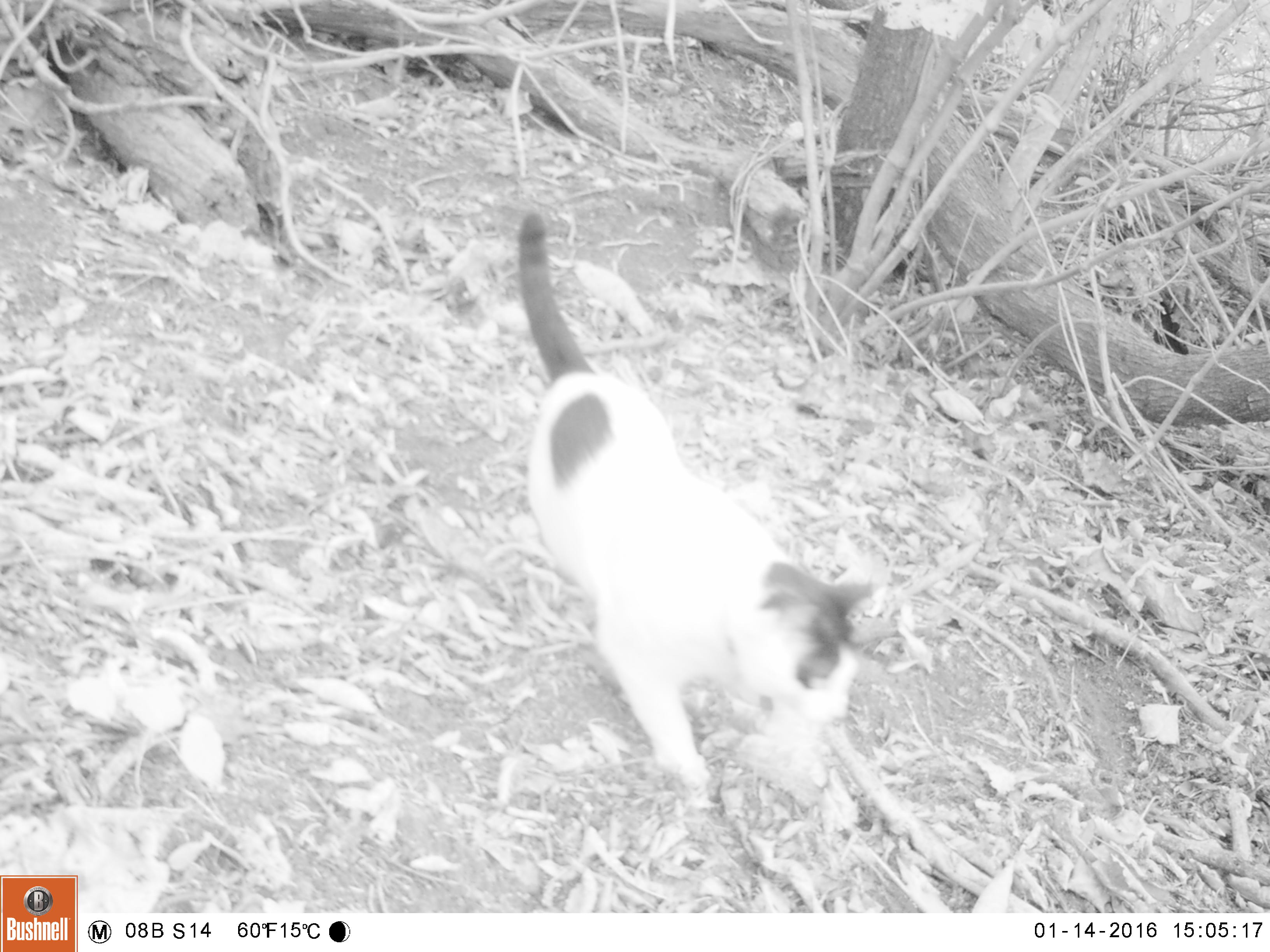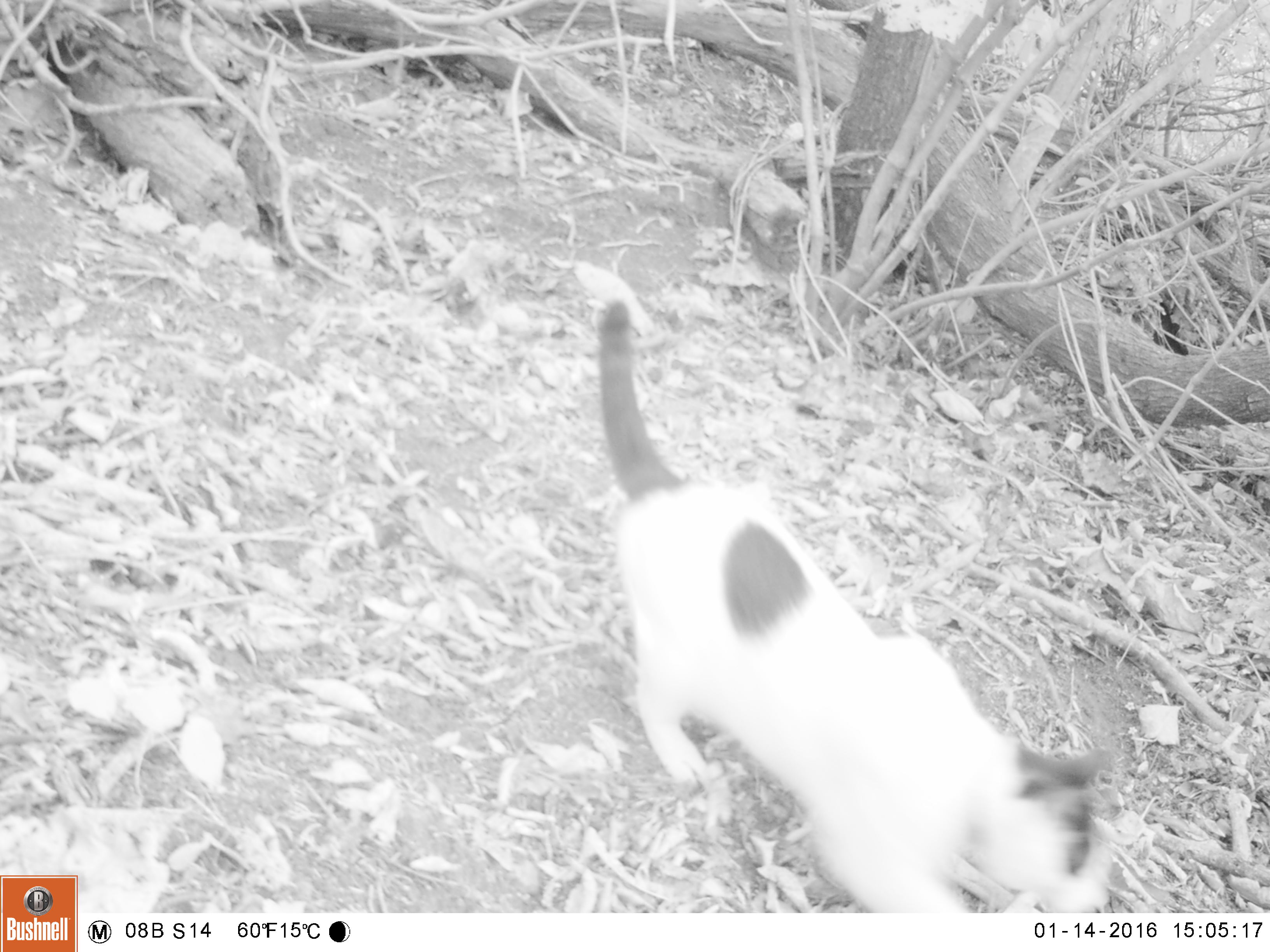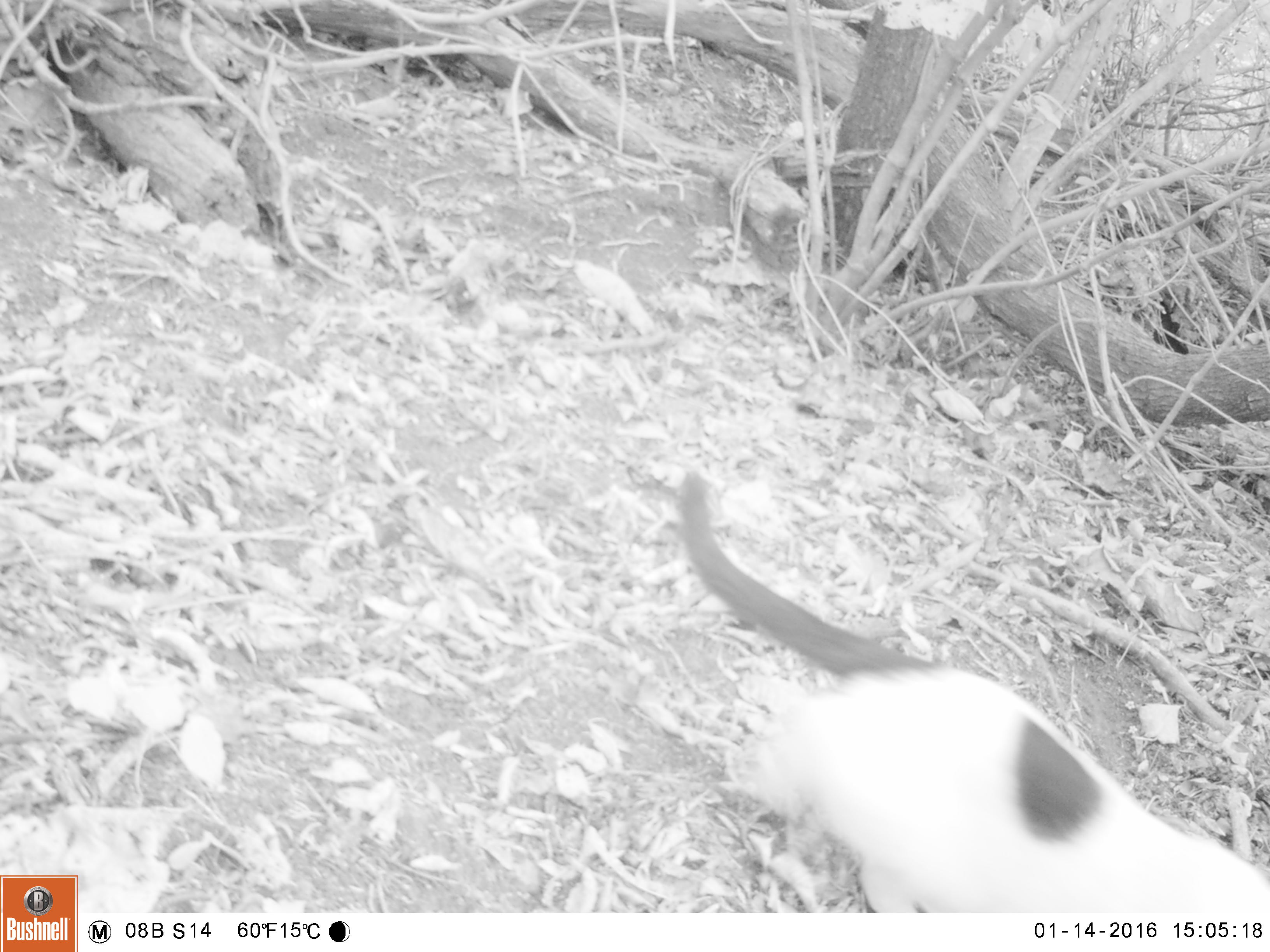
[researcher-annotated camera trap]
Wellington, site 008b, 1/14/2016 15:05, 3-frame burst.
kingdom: Animalia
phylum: Chordata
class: Mammalia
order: Carnivora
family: Felidae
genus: Felis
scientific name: Felis catus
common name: cat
Cat (Felis catus).